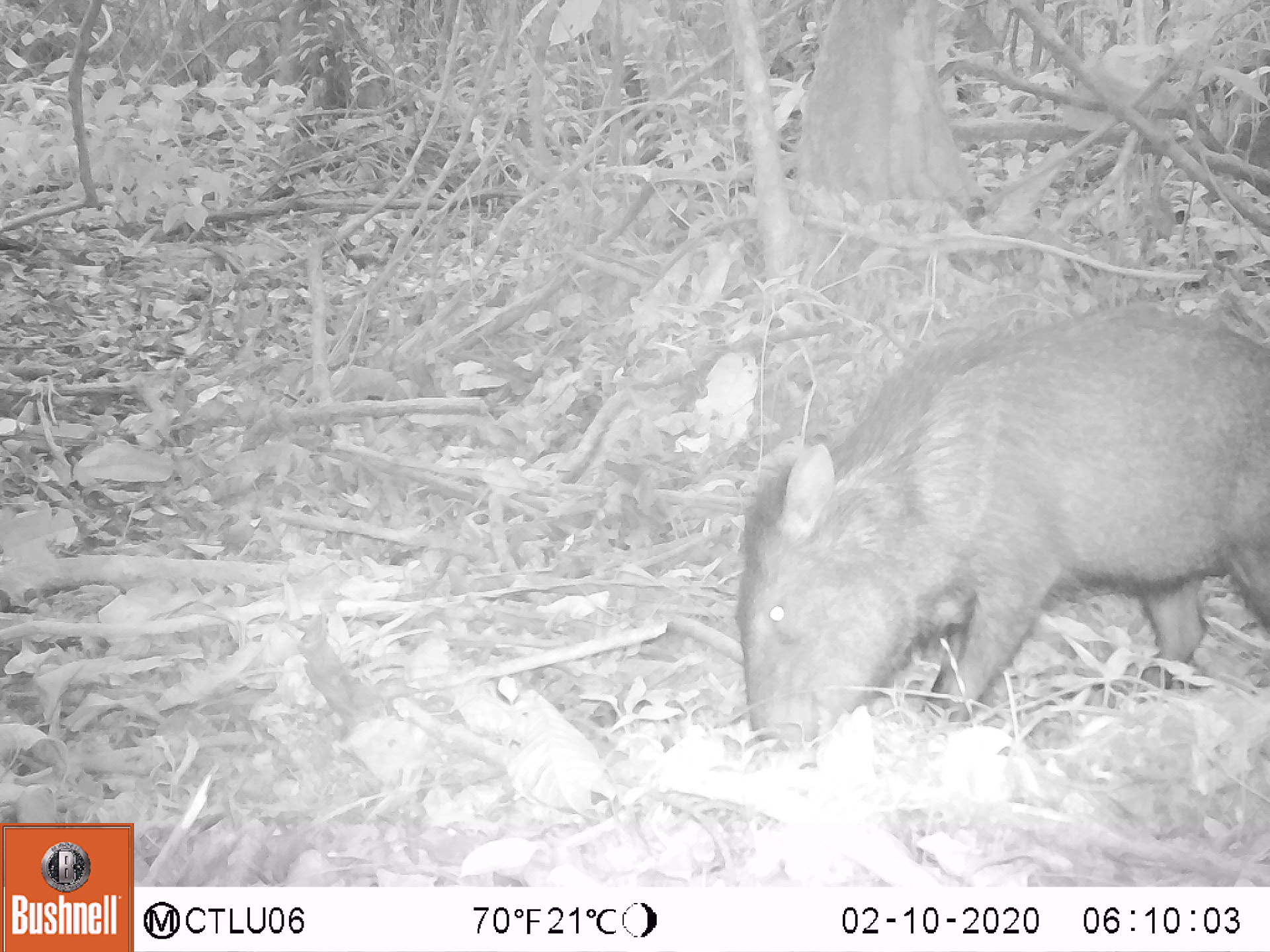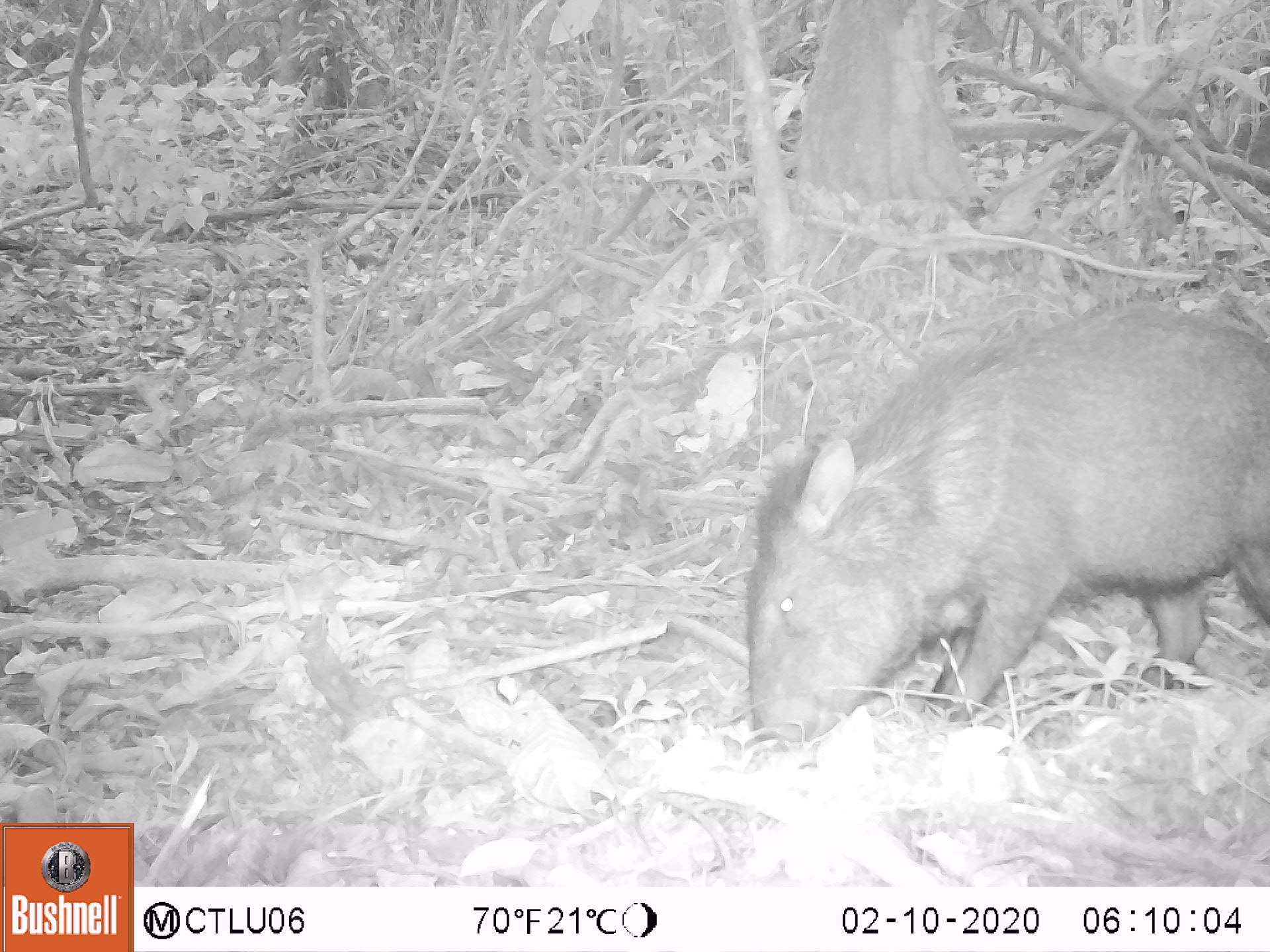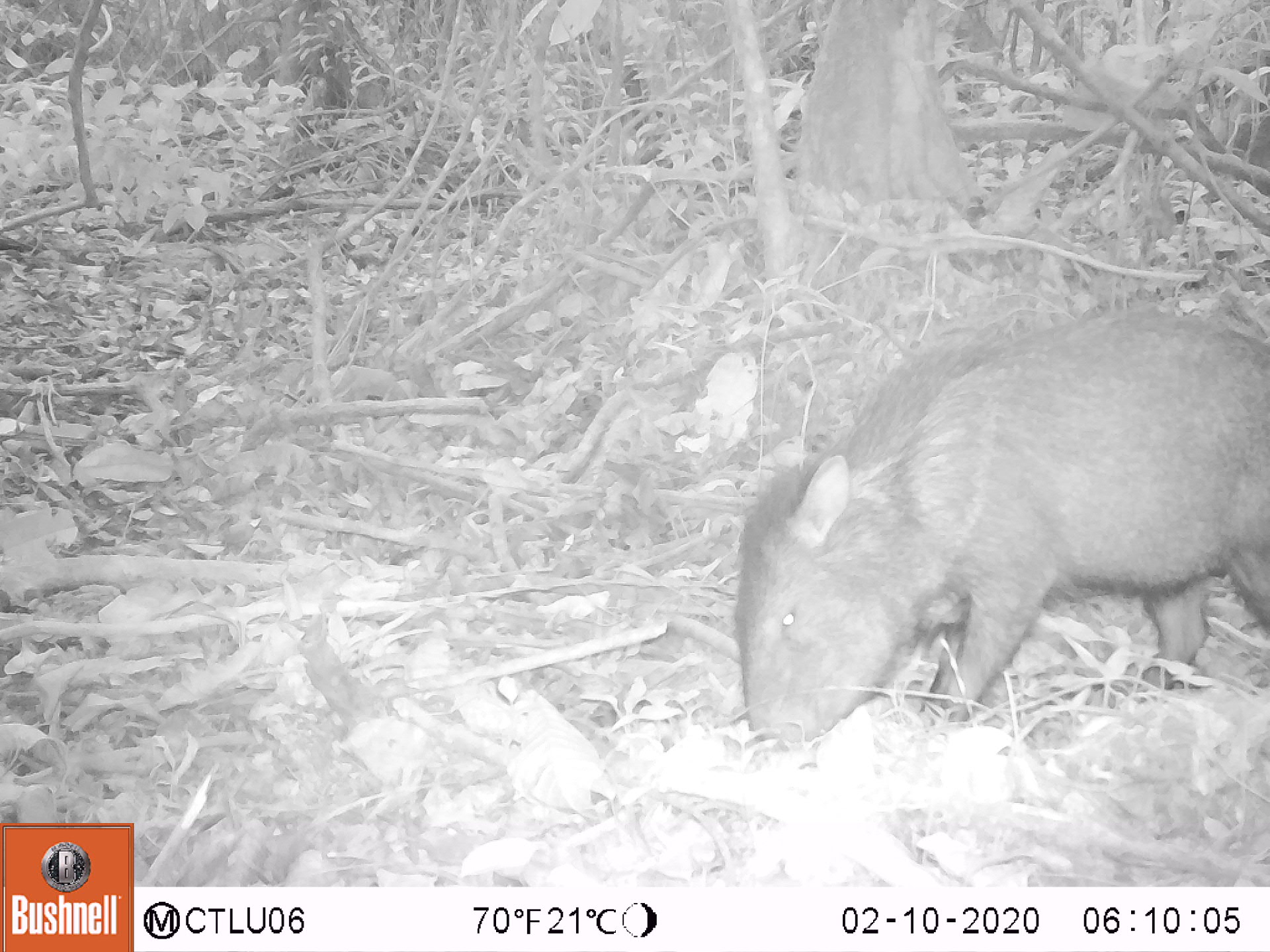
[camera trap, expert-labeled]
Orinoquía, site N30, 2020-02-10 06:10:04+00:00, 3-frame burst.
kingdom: Animalia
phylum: Chordata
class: Mammalia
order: Artiodactyla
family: Tayassuidae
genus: Pecari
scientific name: Pecari tajacu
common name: collared peccary